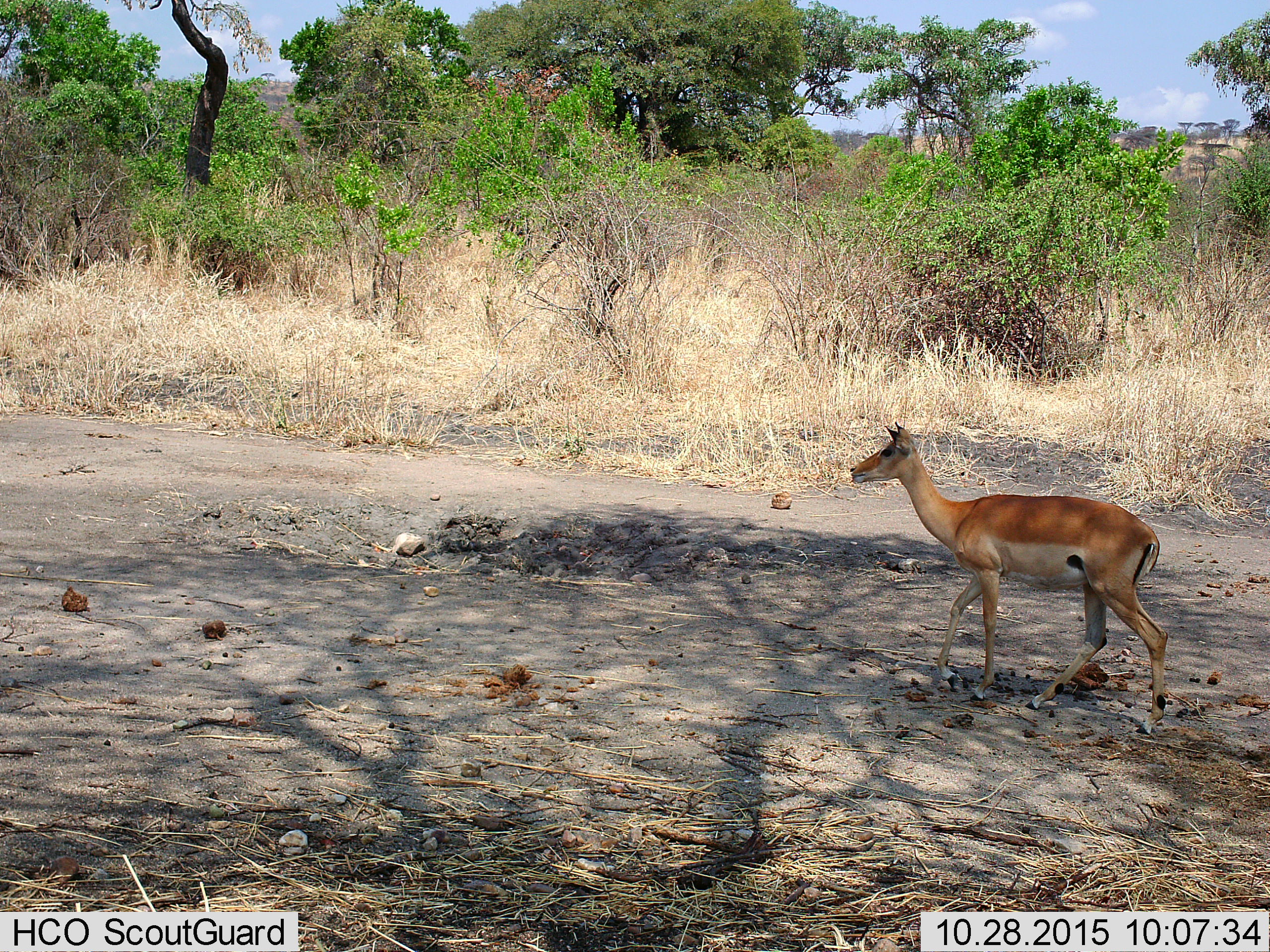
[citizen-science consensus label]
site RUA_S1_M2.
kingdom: Animalia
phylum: Chordata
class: Mammalia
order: Artiodactyla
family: Bovidae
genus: Aepyceros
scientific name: Aepyceros melampus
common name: impala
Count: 1.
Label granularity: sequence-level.